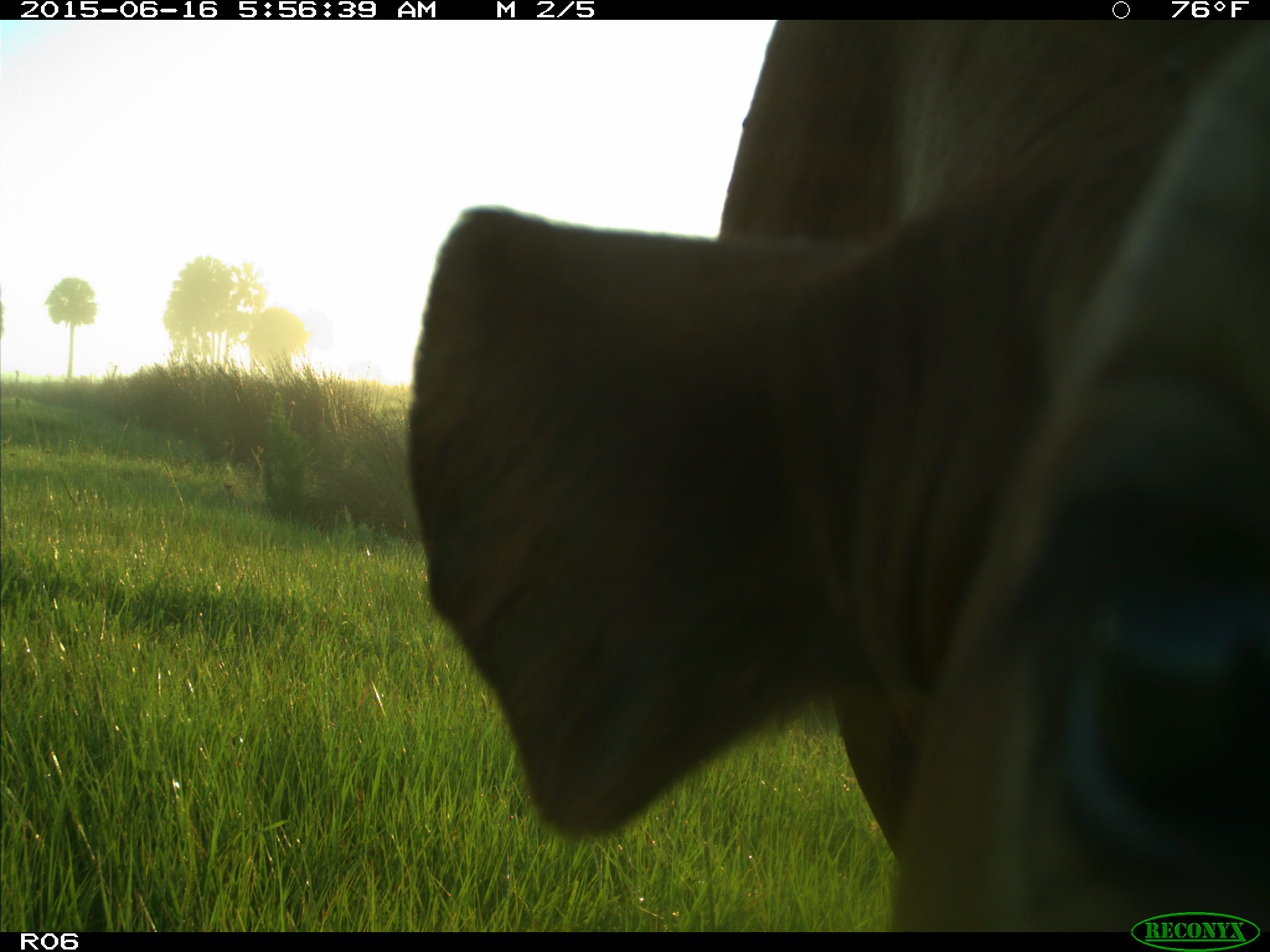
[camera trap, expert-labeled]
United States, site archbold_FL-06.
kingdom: Animalia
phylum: Chordata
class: Mammalia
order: Artiodactyla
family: Bovidae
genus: Bos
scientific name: Bos taurus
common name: domestic cow